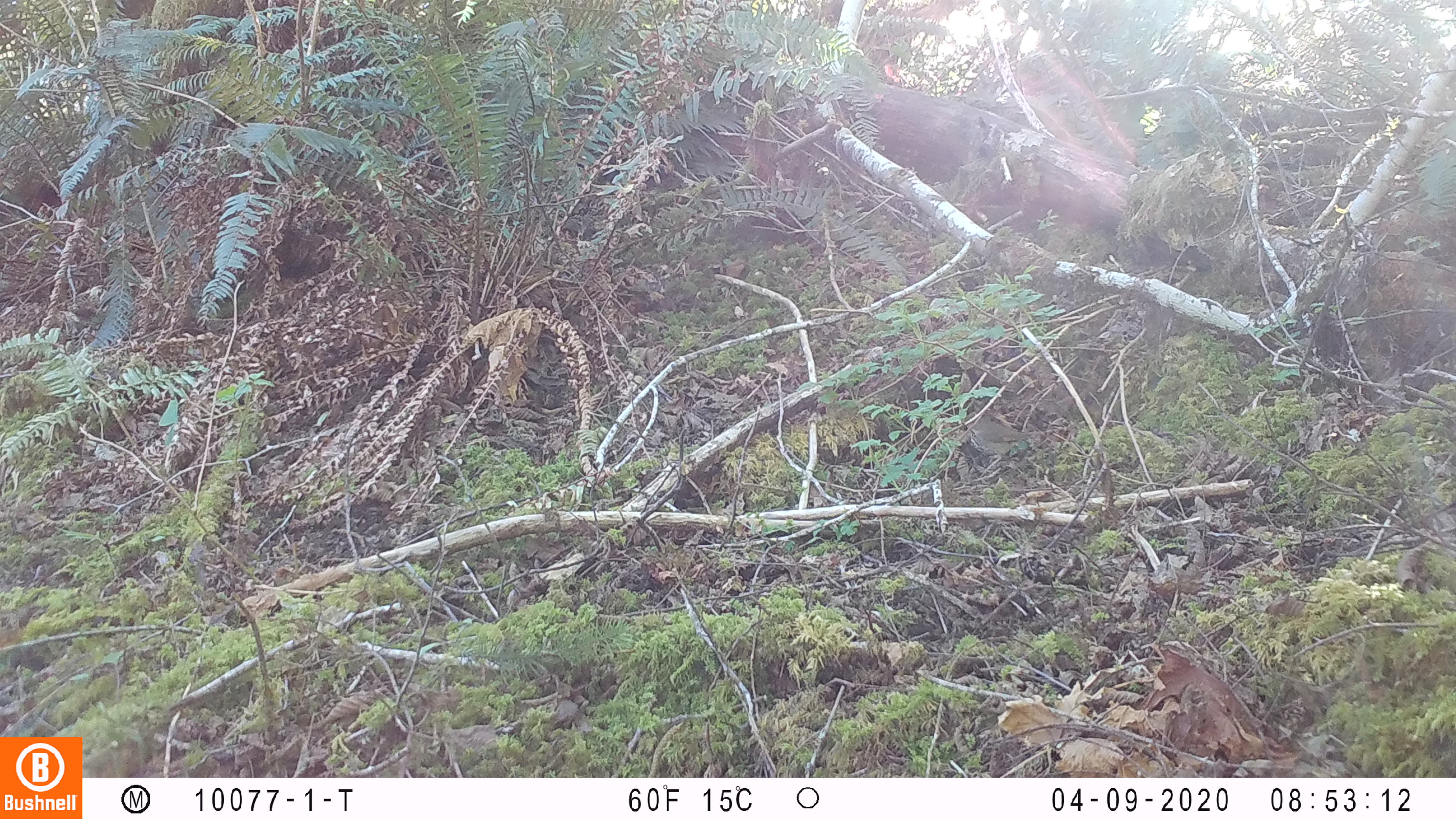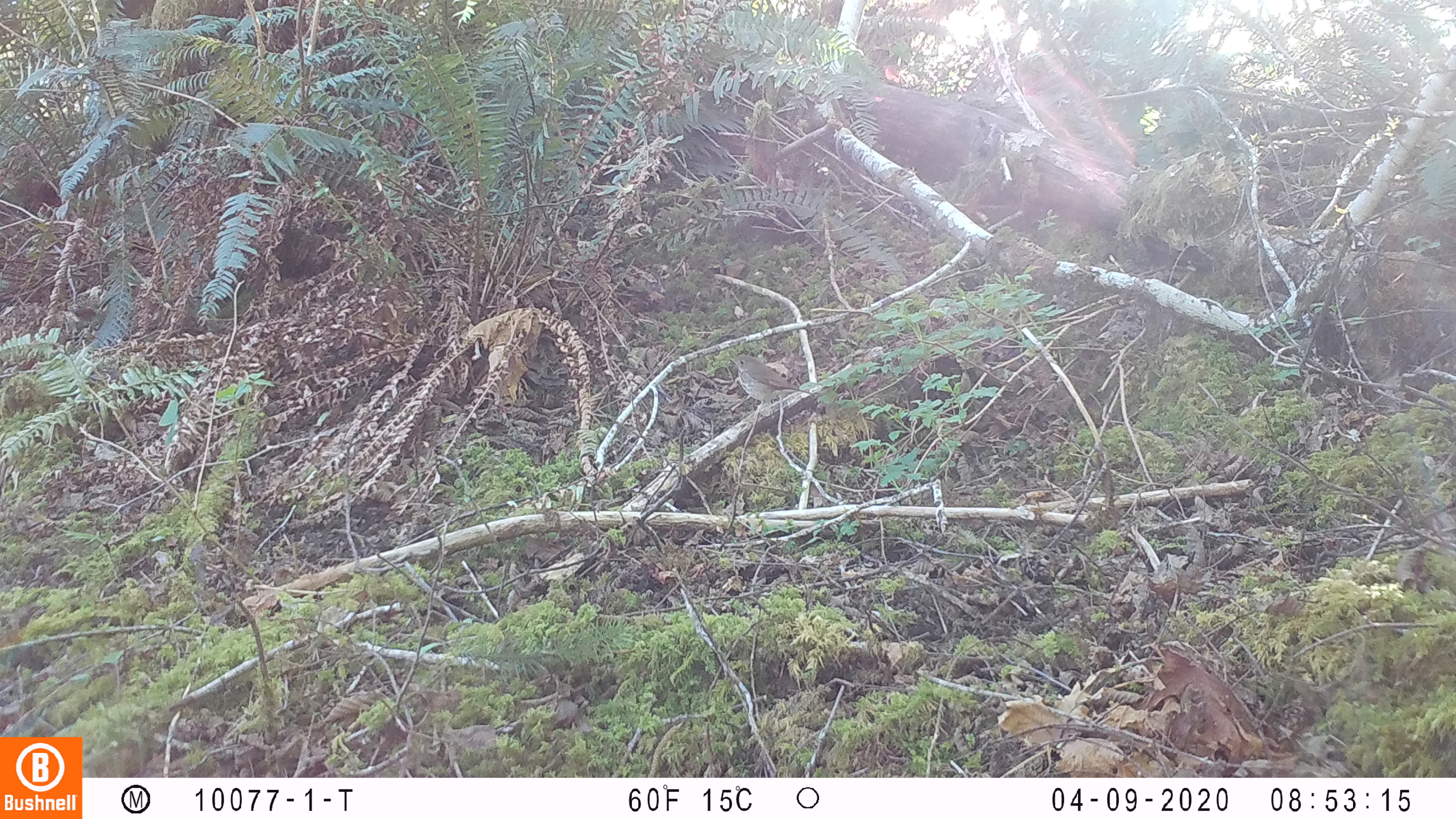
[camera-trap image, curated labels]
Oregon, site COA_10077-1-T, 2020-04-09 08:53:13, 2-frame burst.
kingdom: Animalia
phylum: Chordata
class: Aves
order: Passeriformes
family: Turdidae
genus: Catharus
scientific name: Catharus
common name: brown thrushes and nightingale-thrushes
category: catharus species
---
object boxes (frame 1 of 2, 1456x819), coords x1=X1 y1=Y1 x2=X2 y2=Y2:
catharus species: x1=954 y1=400 x2=1057 y2=476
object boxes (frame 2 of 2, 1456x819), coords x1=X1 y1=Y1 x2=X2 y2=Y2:
catharus species: x1=719 y1=346 x2=820 y2=429